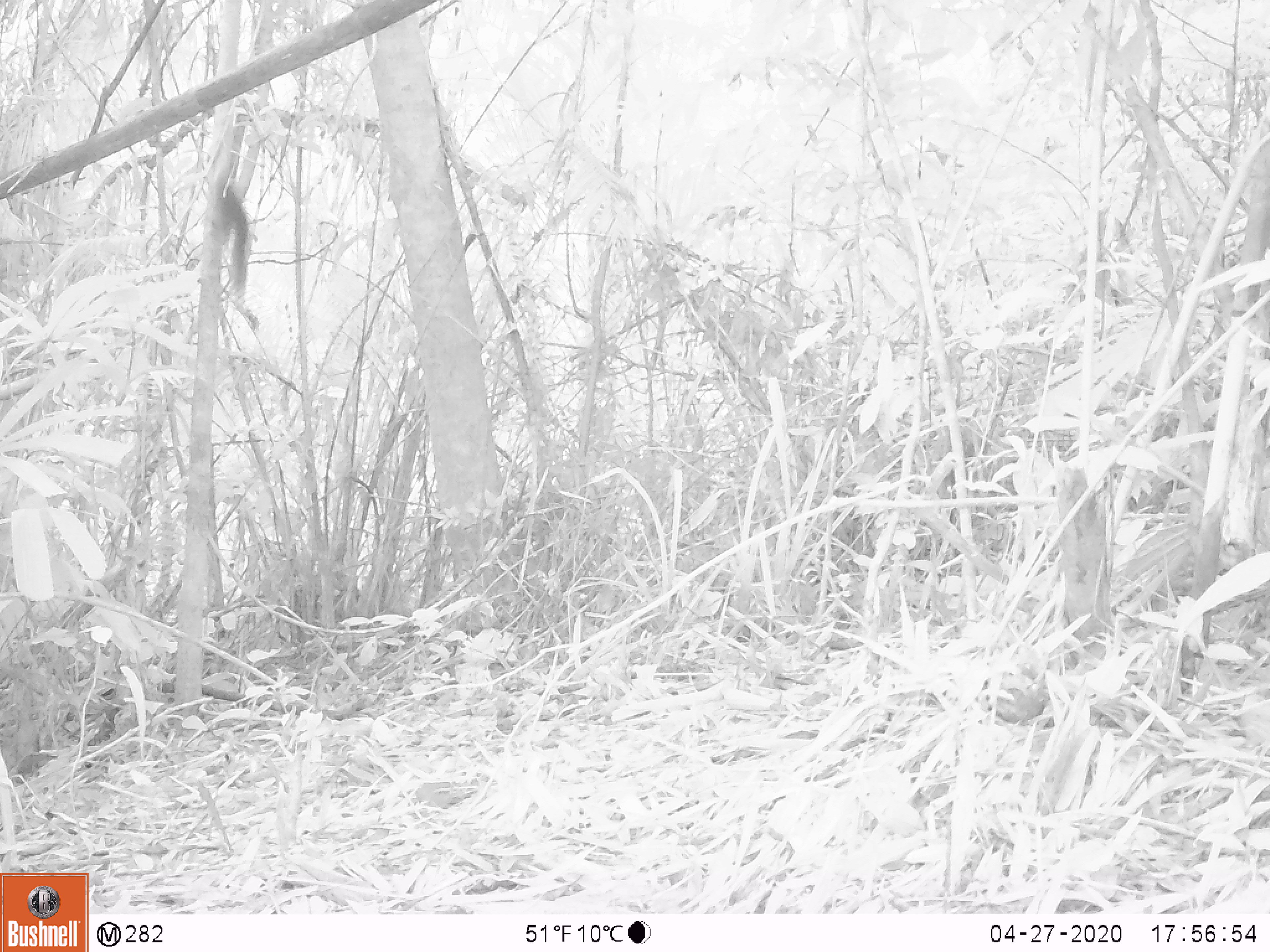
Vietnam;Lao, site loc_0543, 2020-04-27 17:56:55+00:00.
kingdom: Animalia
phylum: Chordata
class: Mammalia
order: Rodentia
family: Sciuridae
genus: Sciurus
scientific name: Sciurus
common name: squirrel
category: unidentified squirrel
Unidentified squirrel (squirrel) (Sciurus). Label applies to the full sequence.